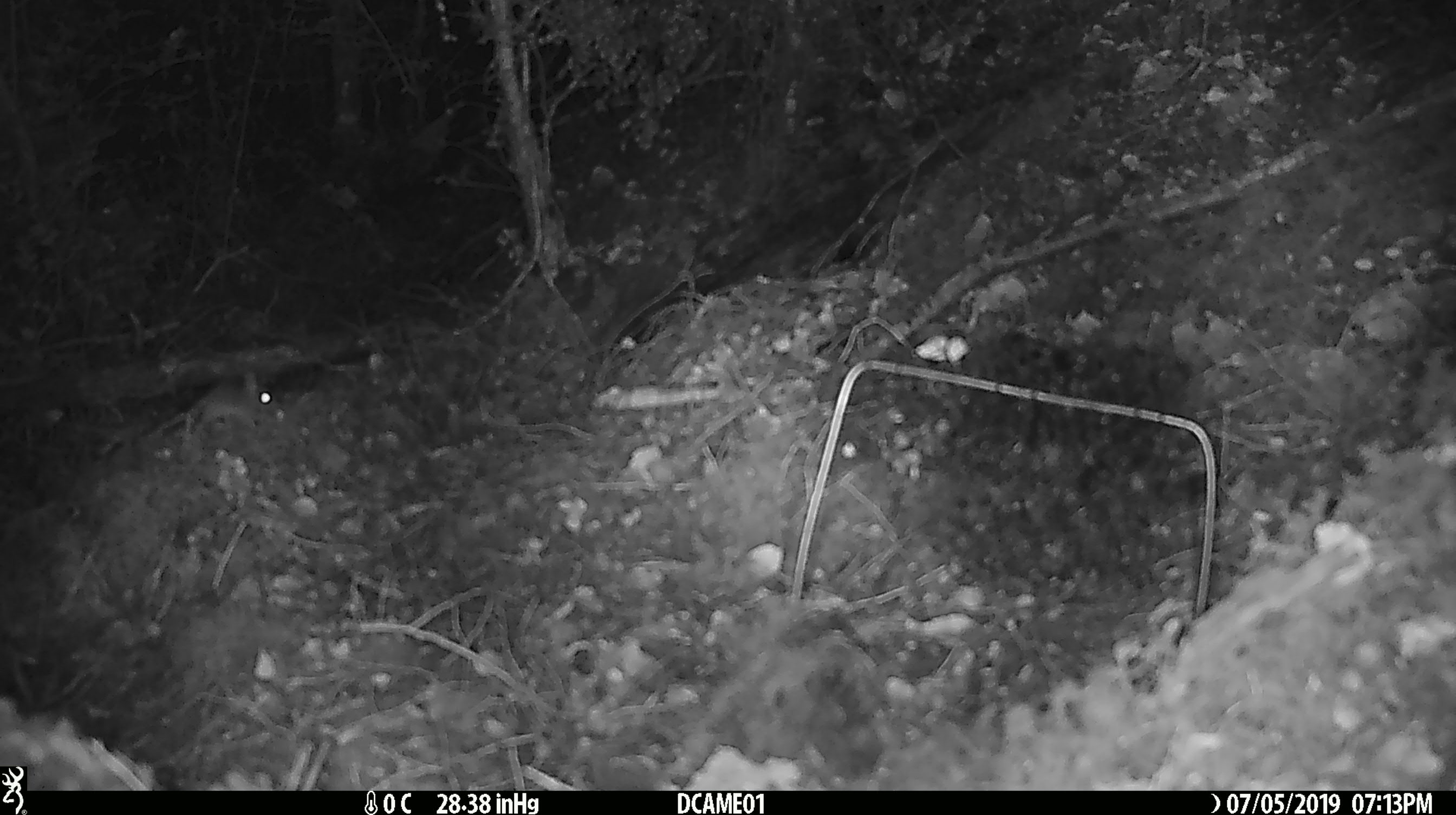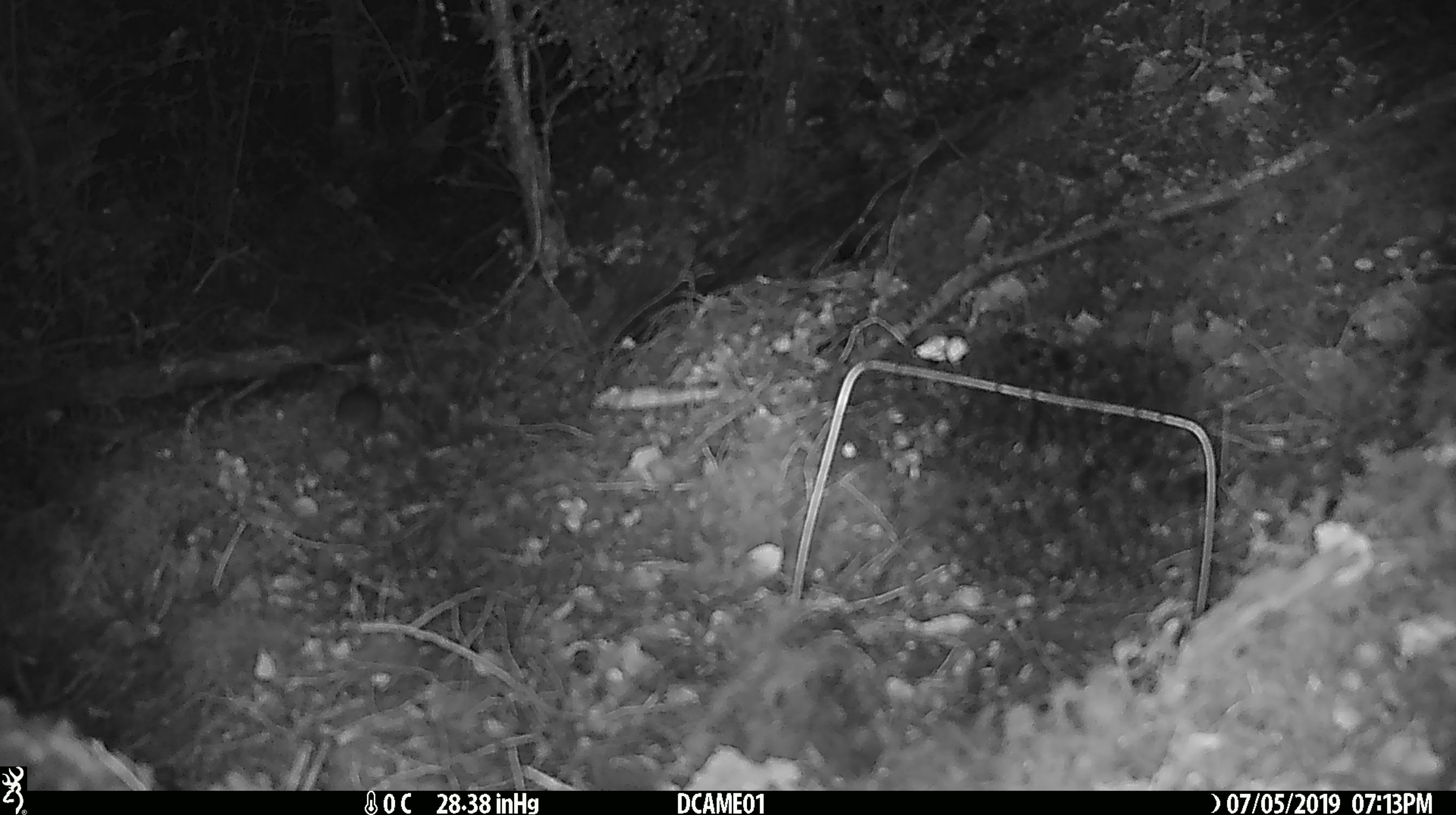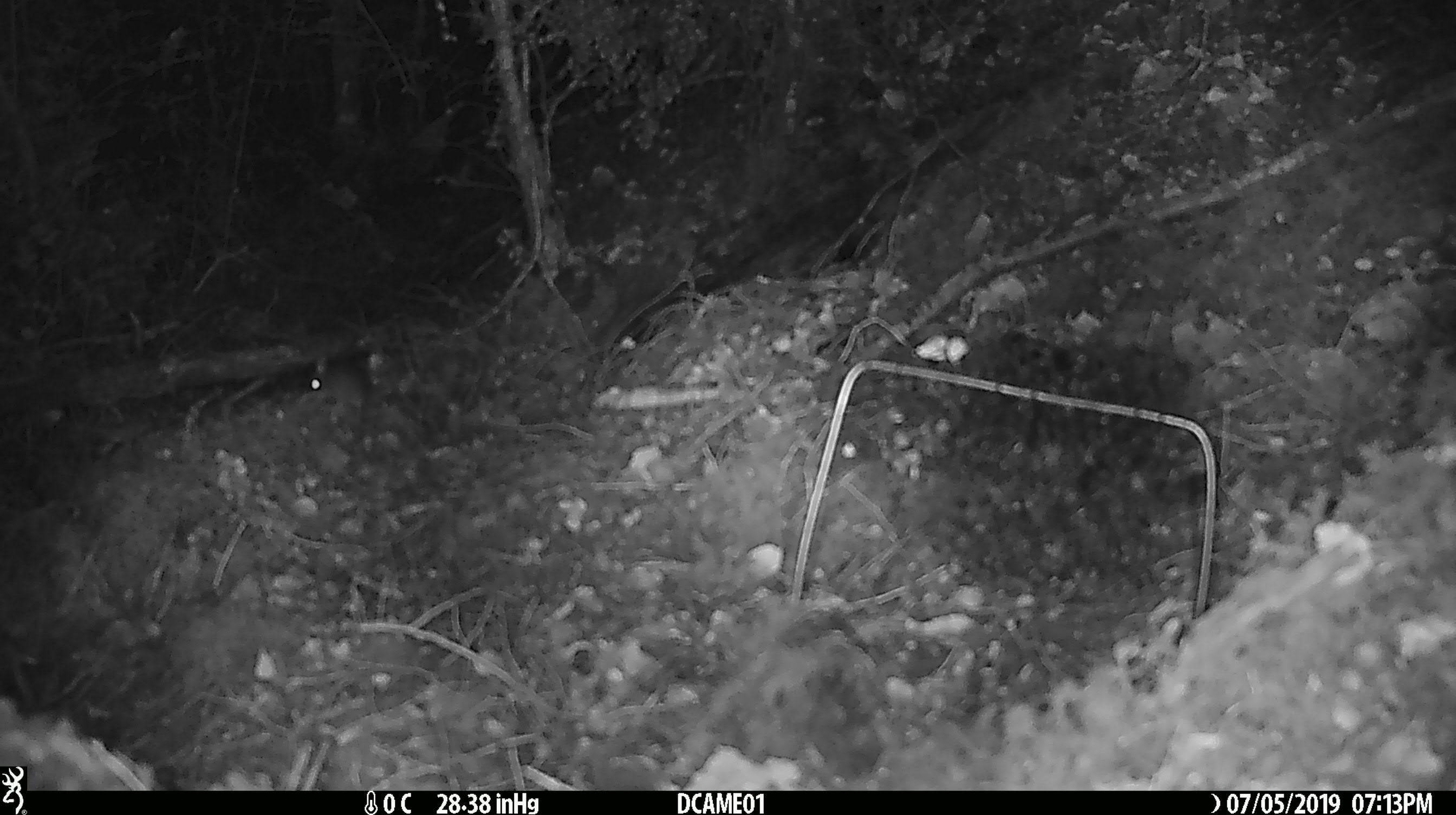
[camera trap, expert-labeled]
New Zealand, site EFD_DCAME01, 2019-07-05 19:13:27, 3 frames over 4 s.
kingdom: Animalia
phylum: Chordata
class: Mammalia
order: Rodentia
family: Muridae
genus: Mus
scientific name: Mus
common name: mouse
Mouse (Mus).